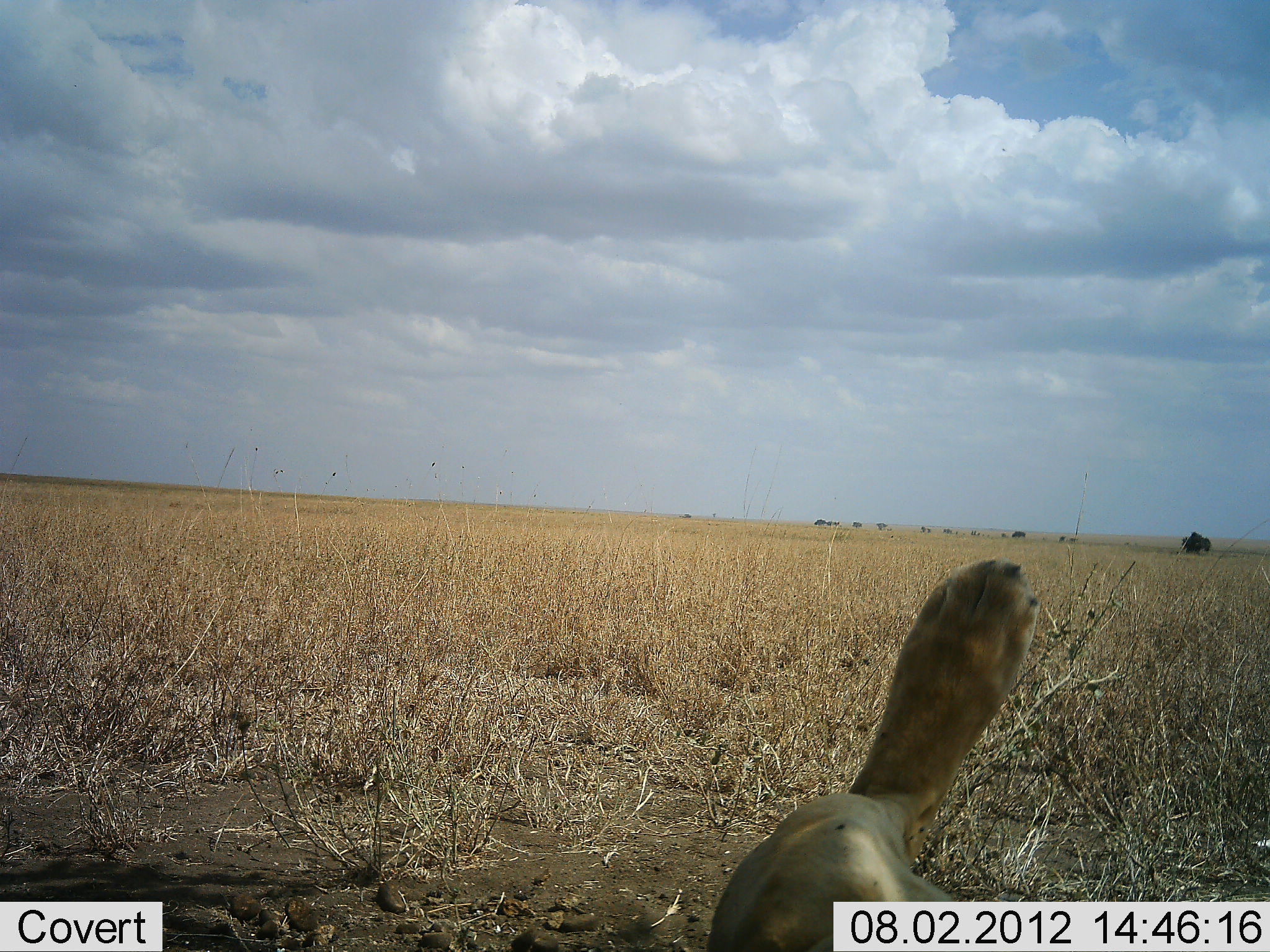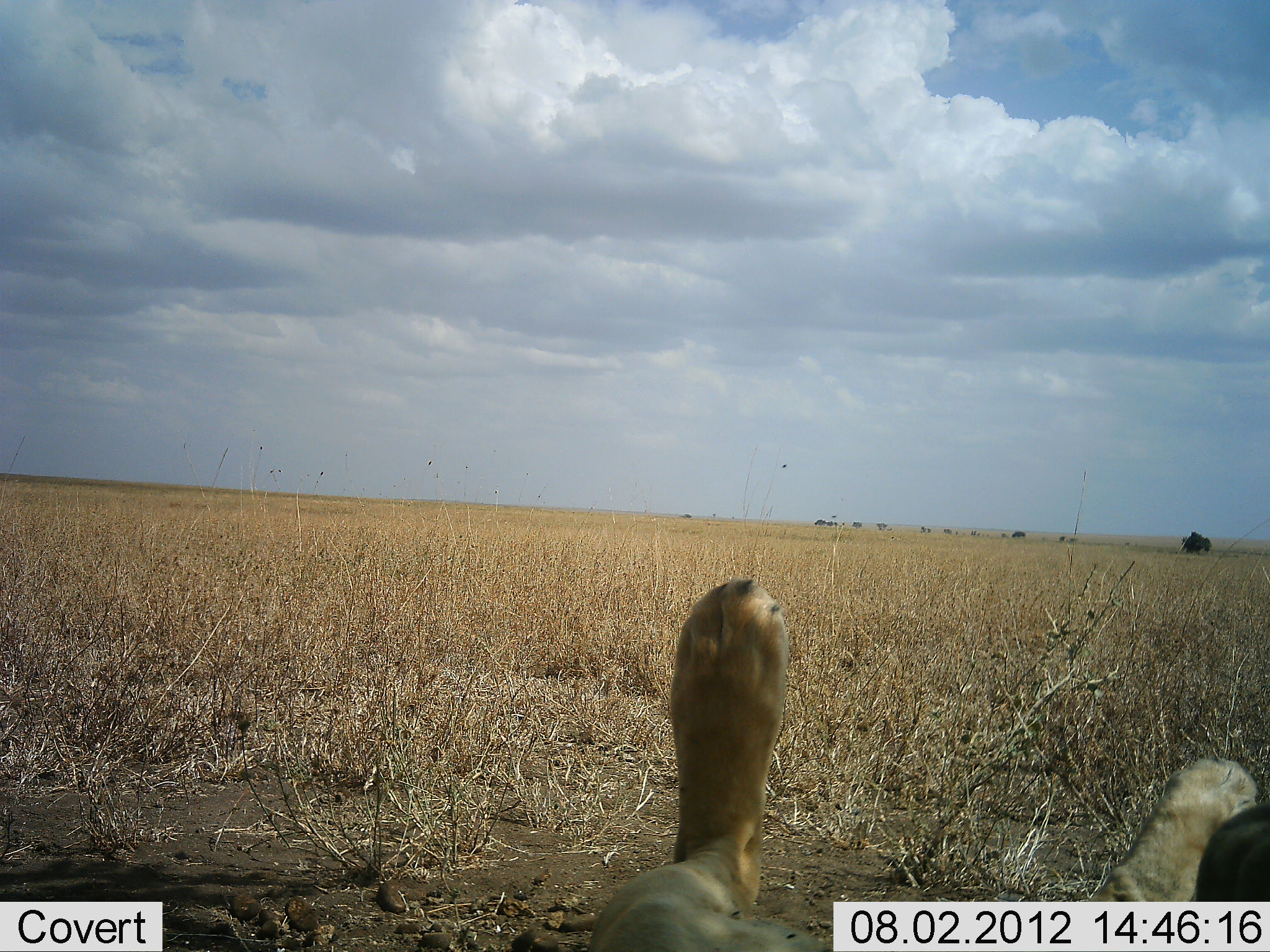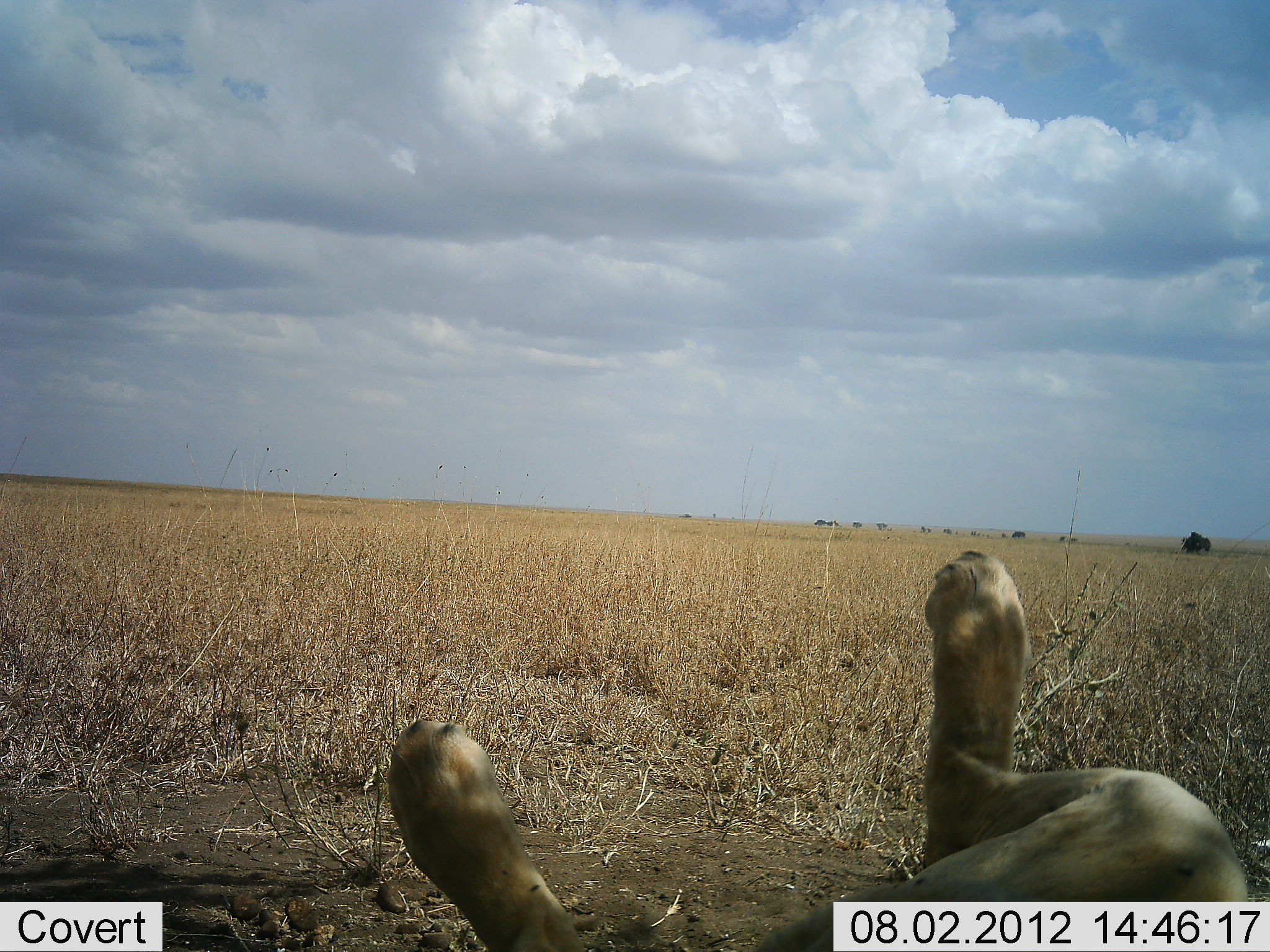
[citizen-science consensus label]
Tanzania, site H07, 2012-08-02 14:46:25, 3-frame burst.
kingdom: Animalia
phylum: Chordata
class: Mammalia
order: Carnivora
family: Felidae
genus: Panthera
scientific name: Panthera leo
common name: lion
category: lionfemale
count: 1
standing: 0%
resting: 90%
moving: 10%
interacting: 0%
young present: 0%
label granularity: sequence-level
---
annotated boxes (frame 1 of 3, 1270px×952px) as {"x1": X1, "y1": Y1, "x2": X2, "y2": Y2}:
animal: {"x1": 701, "y1": 555, "x2": 1046, "y2": 952}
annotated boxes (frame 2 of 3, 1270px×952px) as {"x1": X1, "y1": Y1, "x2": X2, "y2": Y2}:
animal: {"x1": 587, "y1": 578, "x2": 1270, "y2": 952}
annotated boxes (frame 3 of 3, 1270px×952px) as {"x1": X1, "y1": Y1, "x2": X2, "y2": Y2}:
animal: {"x1": 386, "y1": 551, "x2": 1270, "y2": 952}